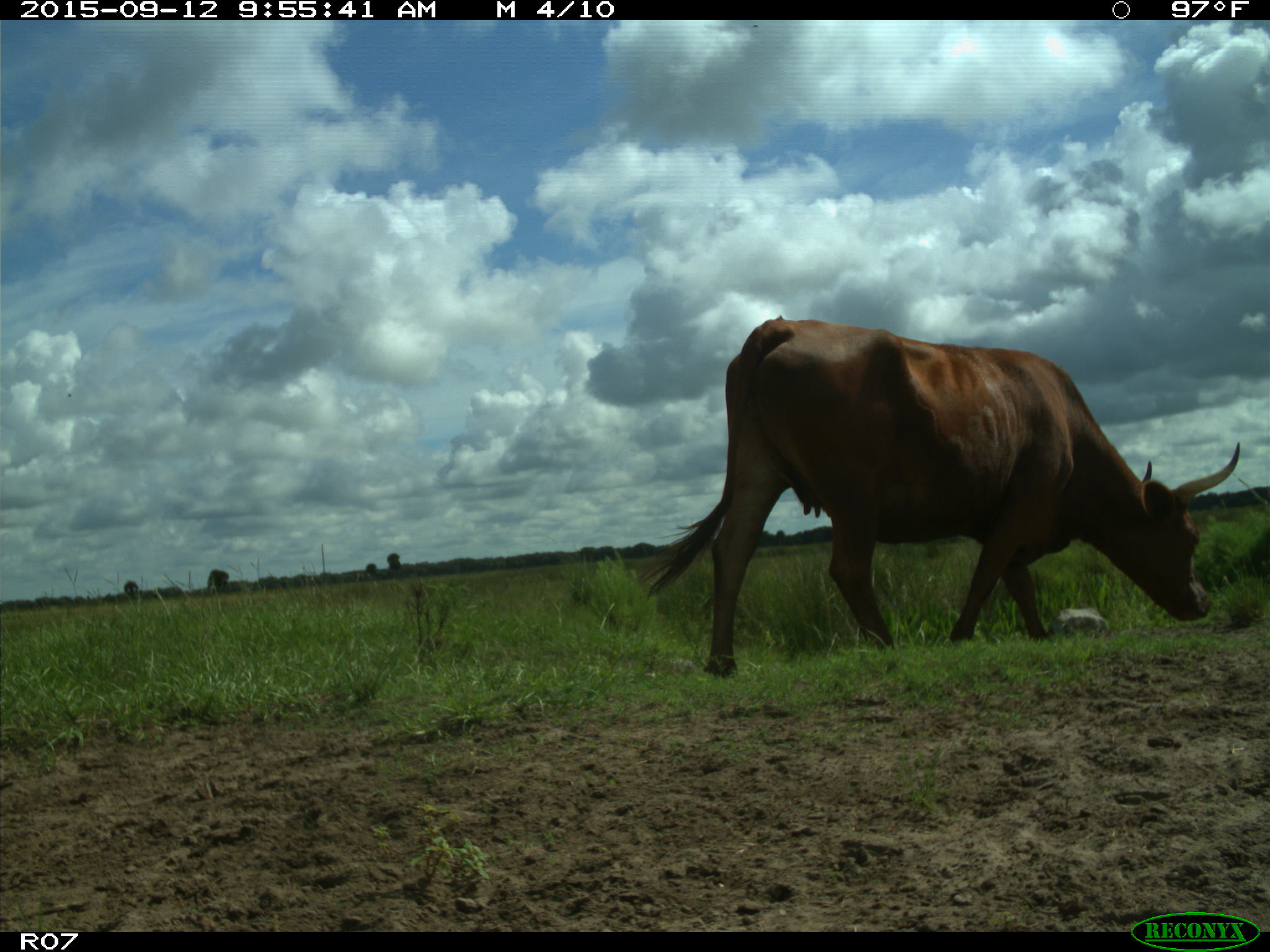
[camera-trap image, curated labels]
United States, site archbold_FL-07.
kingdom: Animalia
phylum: Chordata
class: Mammalia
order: Artiodactyla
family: Bovidae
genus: Bos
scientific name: Bos taurus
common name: domestic cow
Bos taurus (domestic cow).